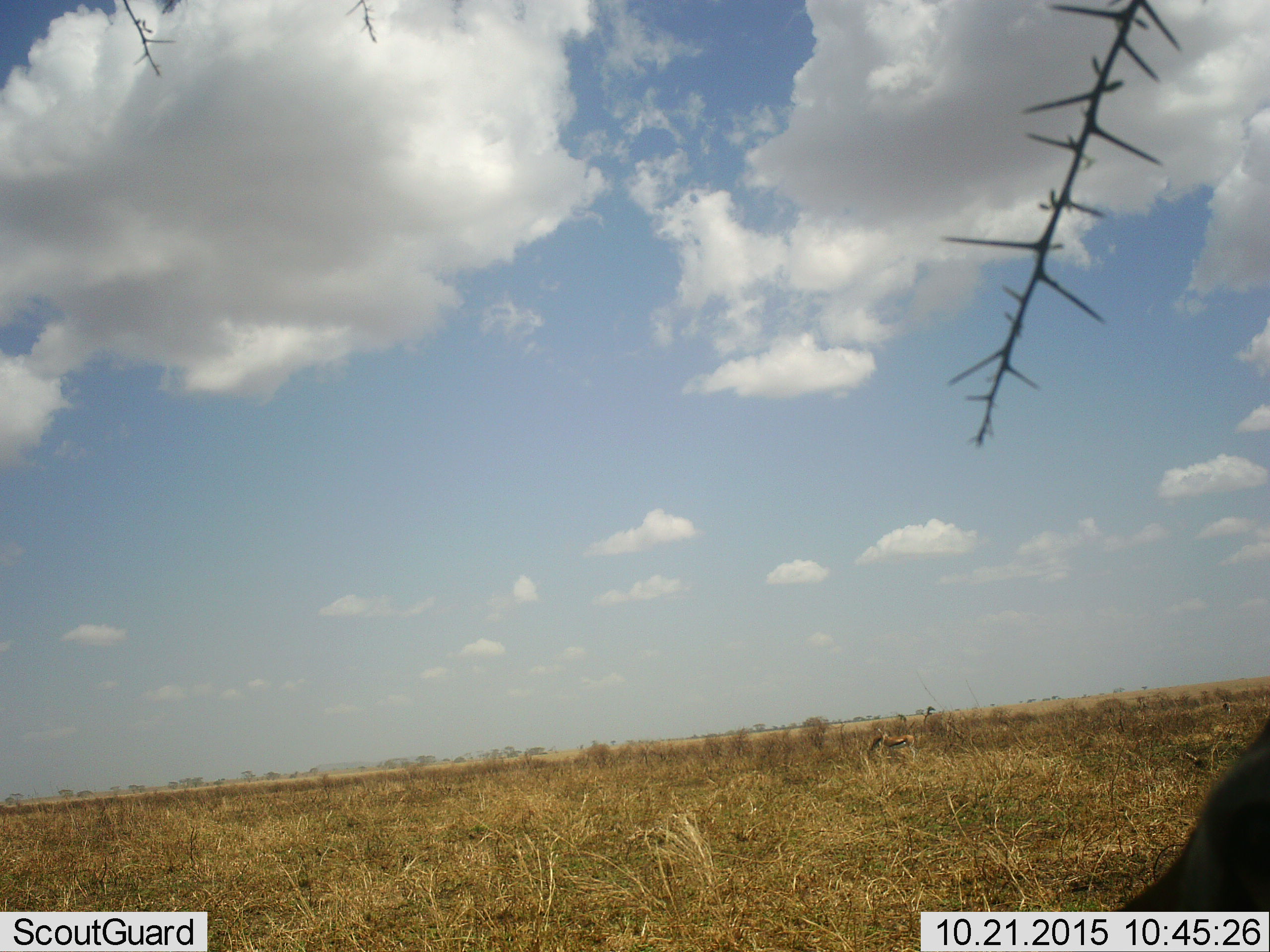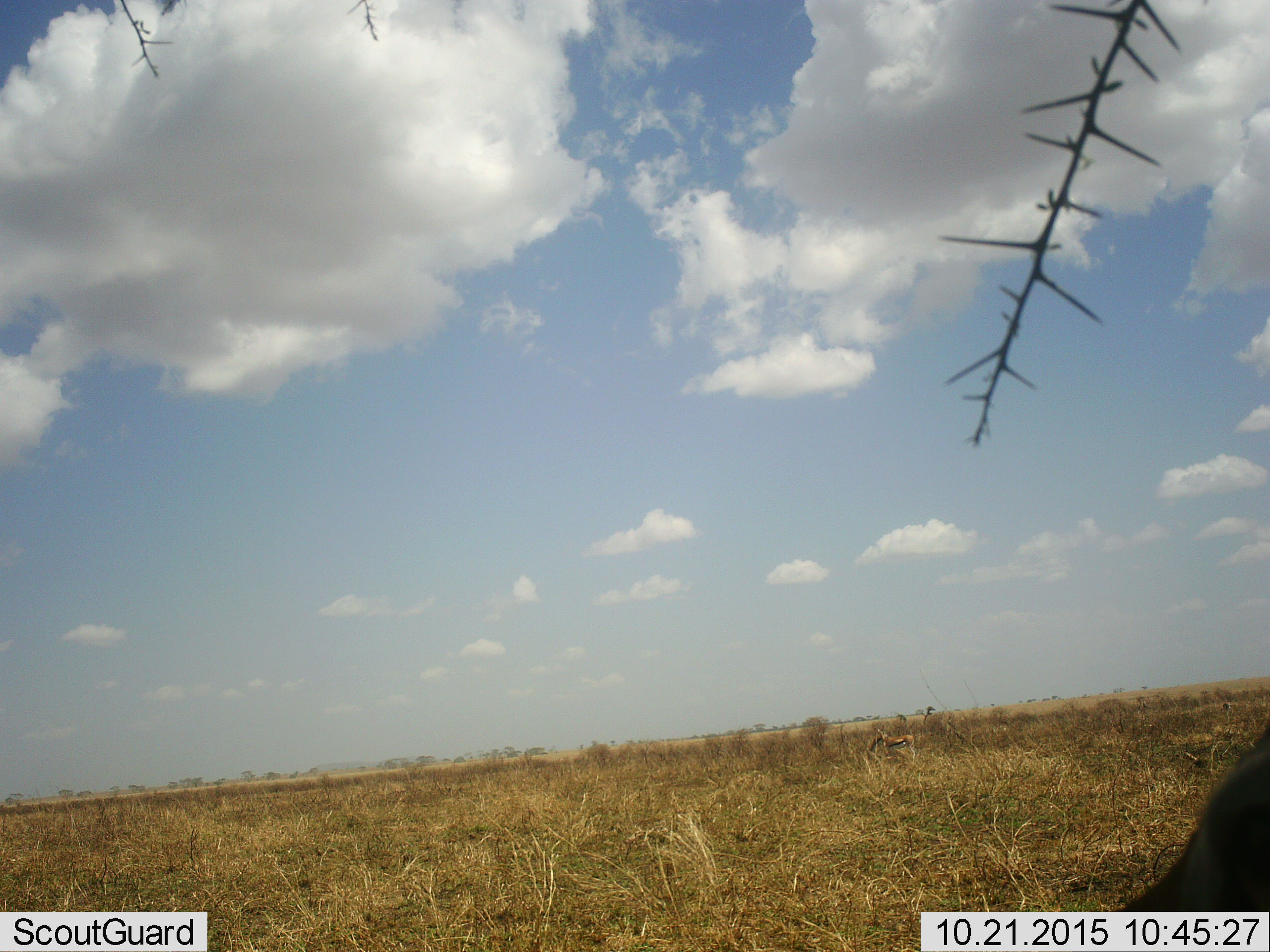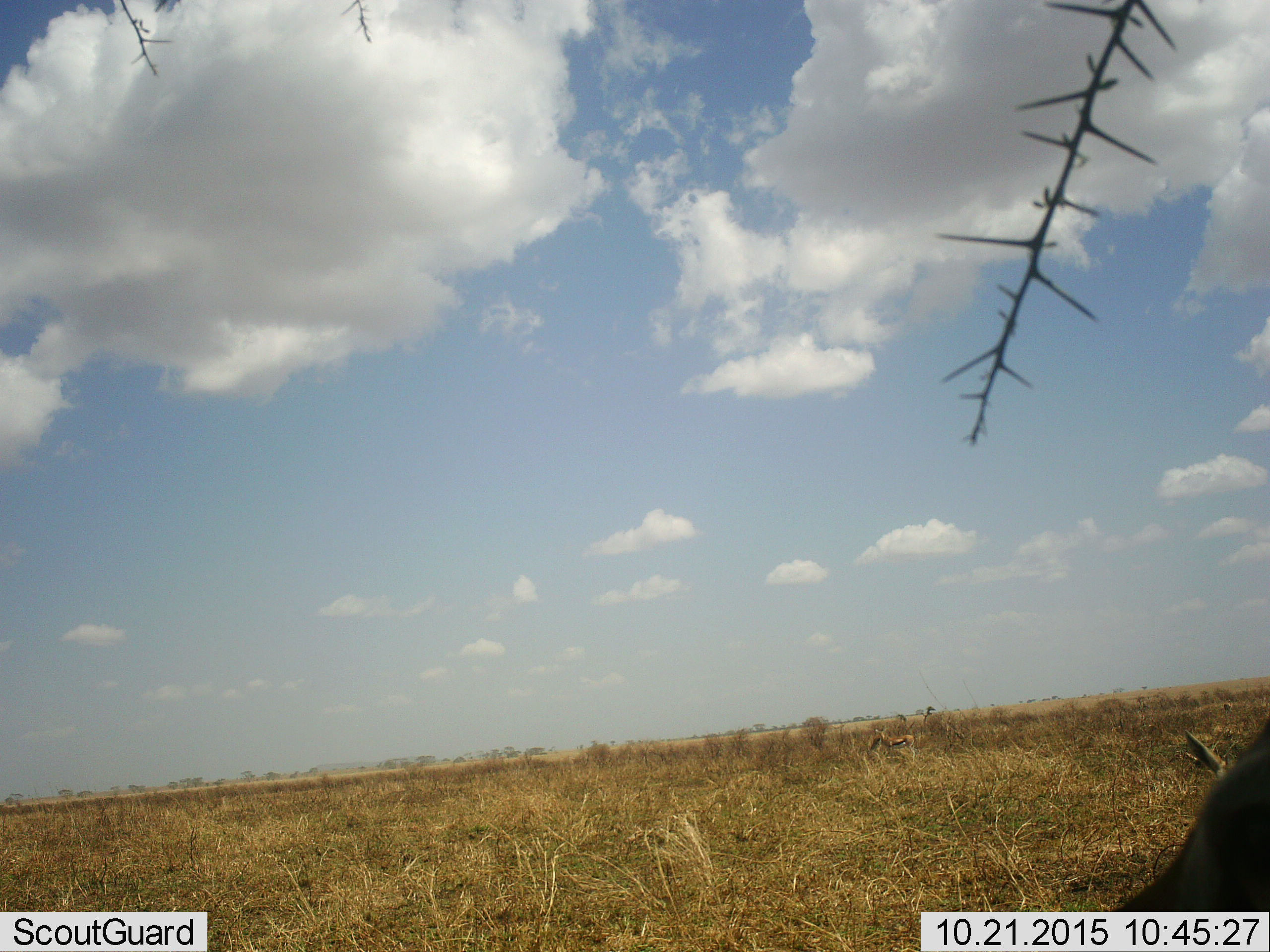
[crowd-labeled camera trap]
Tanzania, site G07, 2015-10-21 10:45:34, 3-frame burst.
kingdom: Animalia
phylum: Chordata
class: Mammalia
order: Artiodactyla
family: Bovidae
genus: Eudorcas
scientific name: Eudorcas thomsonii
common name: thomson's gazelle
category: gazellethomsons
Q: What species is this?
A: Gazellethomsons (thomson's gazelle) (Eudorcas thomsonii).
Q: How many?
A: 2.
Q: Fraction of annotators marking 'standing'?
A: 82%.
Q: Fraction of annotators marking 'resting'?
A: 0%.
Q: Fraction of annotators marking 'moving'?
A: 0%.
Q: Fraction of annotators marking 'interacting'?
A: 0%.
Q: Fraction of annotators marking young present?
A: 0%.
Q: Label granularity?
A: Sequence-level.